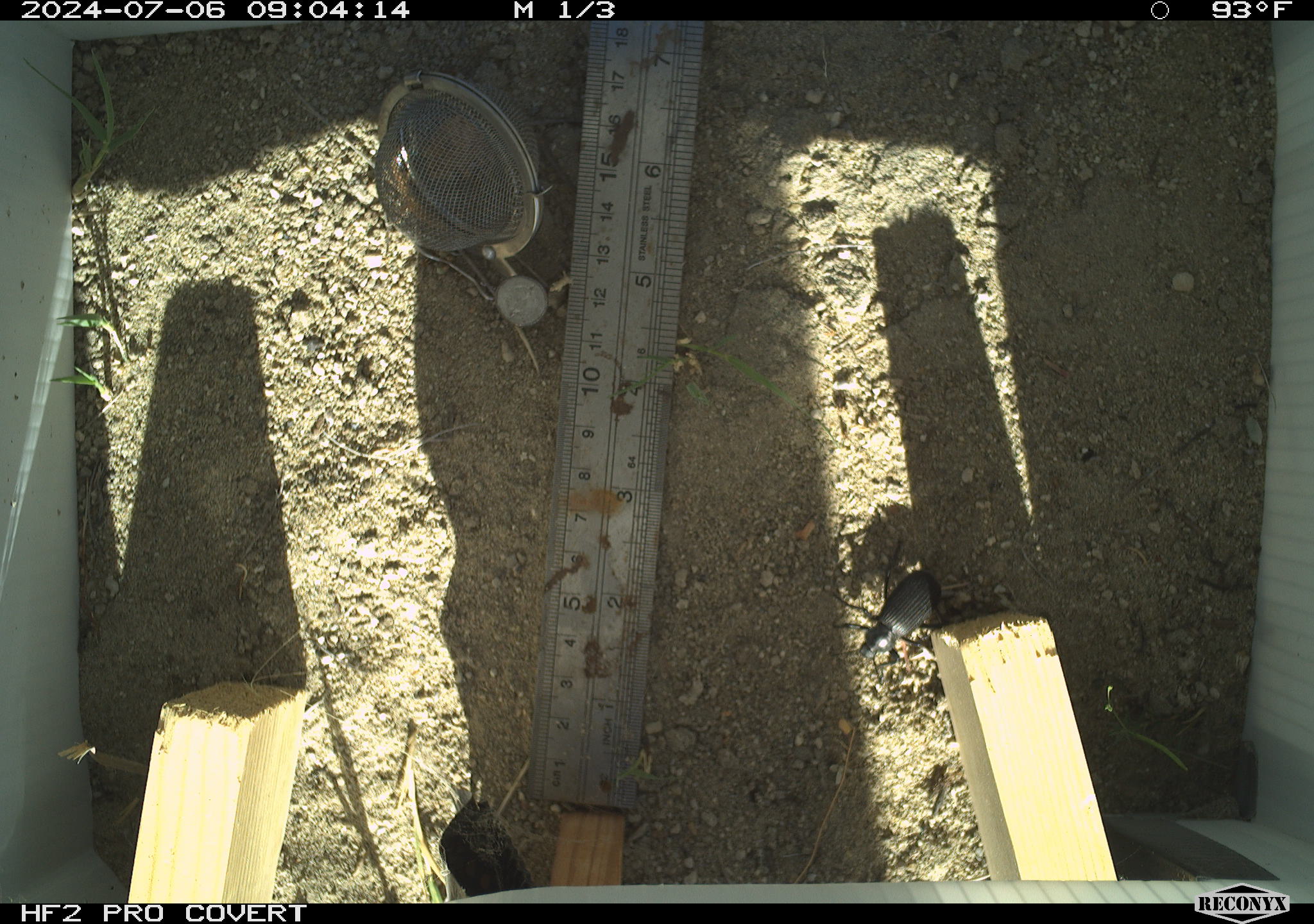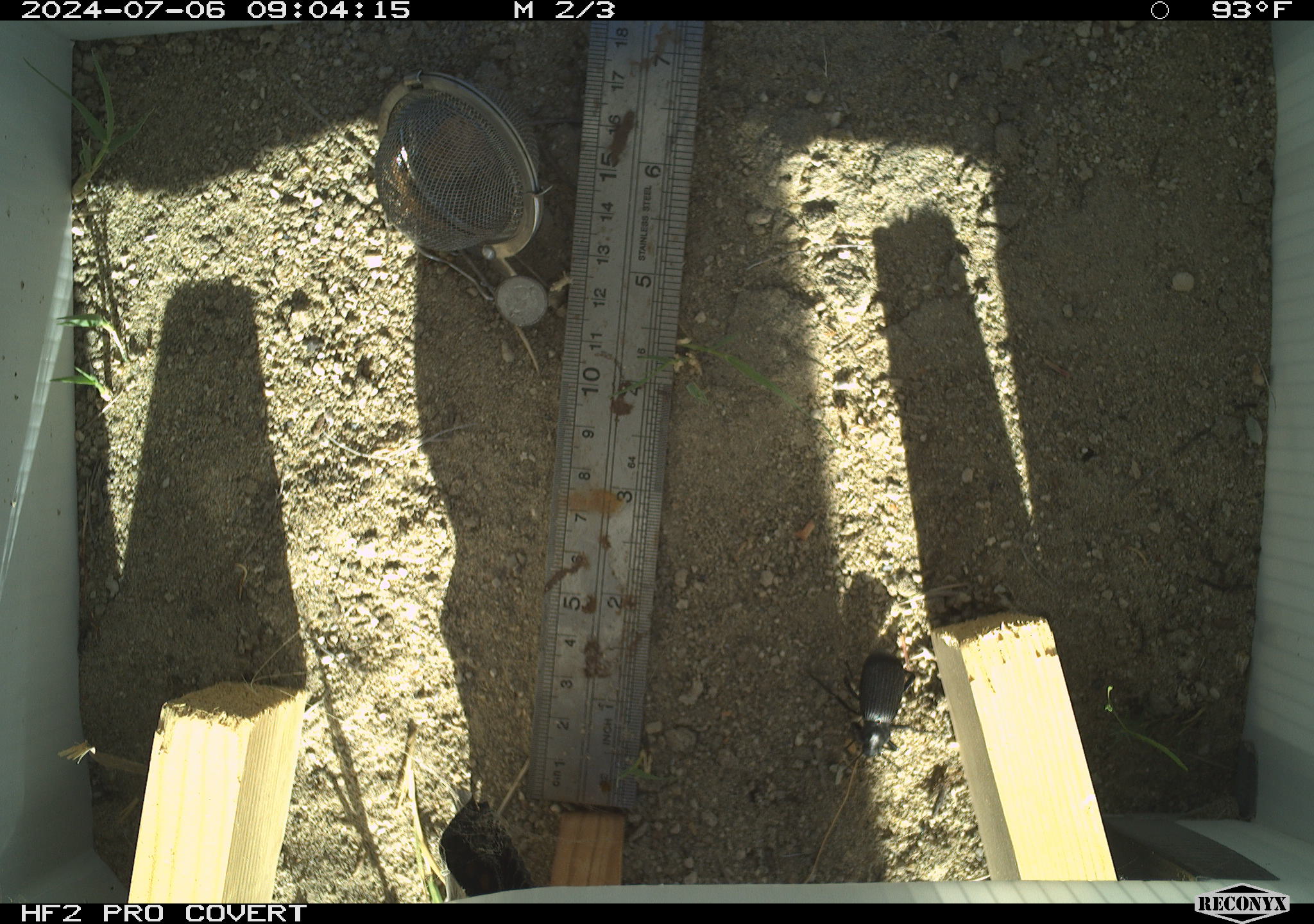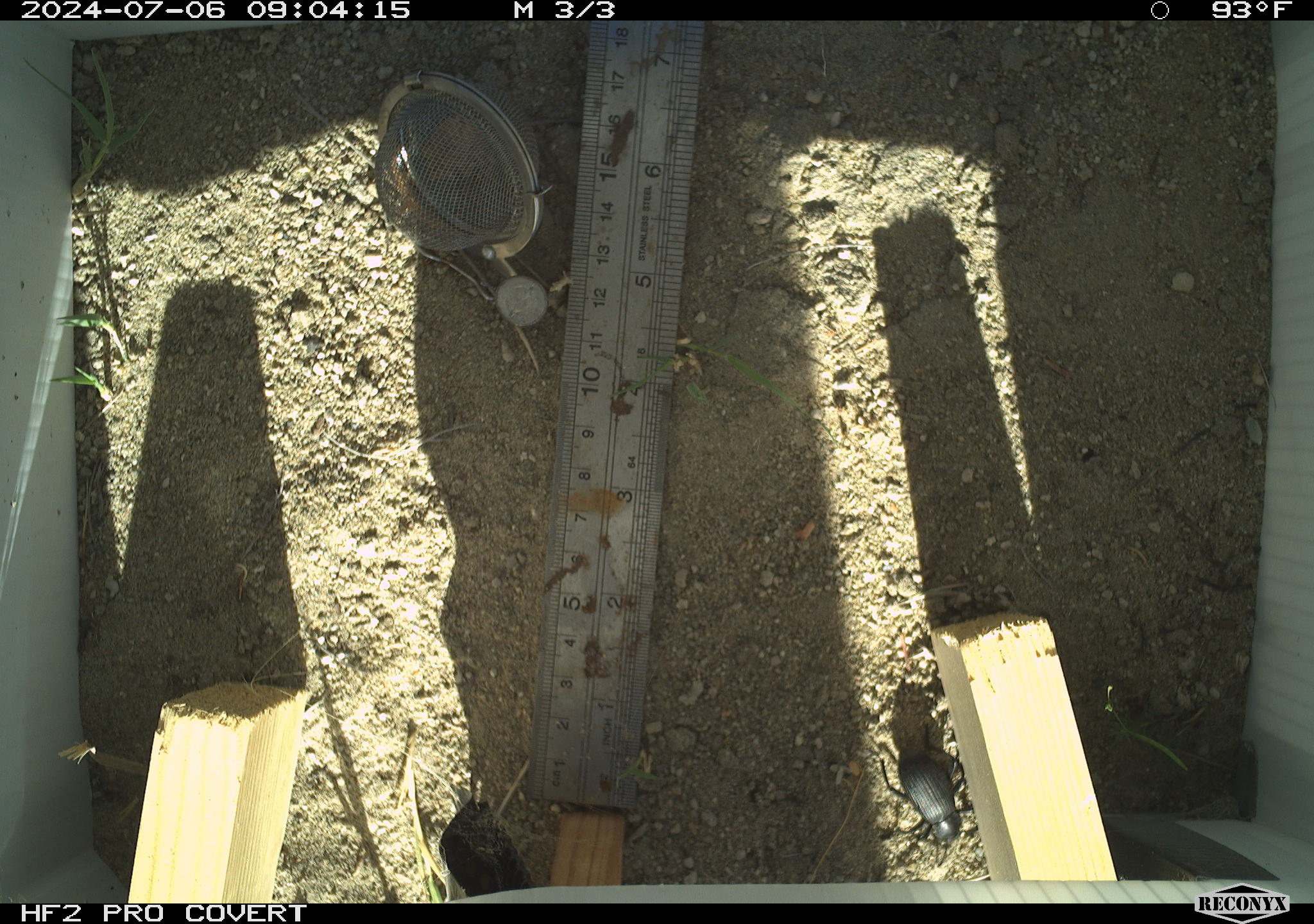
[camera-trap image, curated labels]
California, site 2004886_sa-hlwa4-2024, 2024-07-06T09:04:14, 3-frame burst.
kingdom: Animalia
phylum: Arthropoda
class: Insecta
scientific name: Insecta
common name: insect